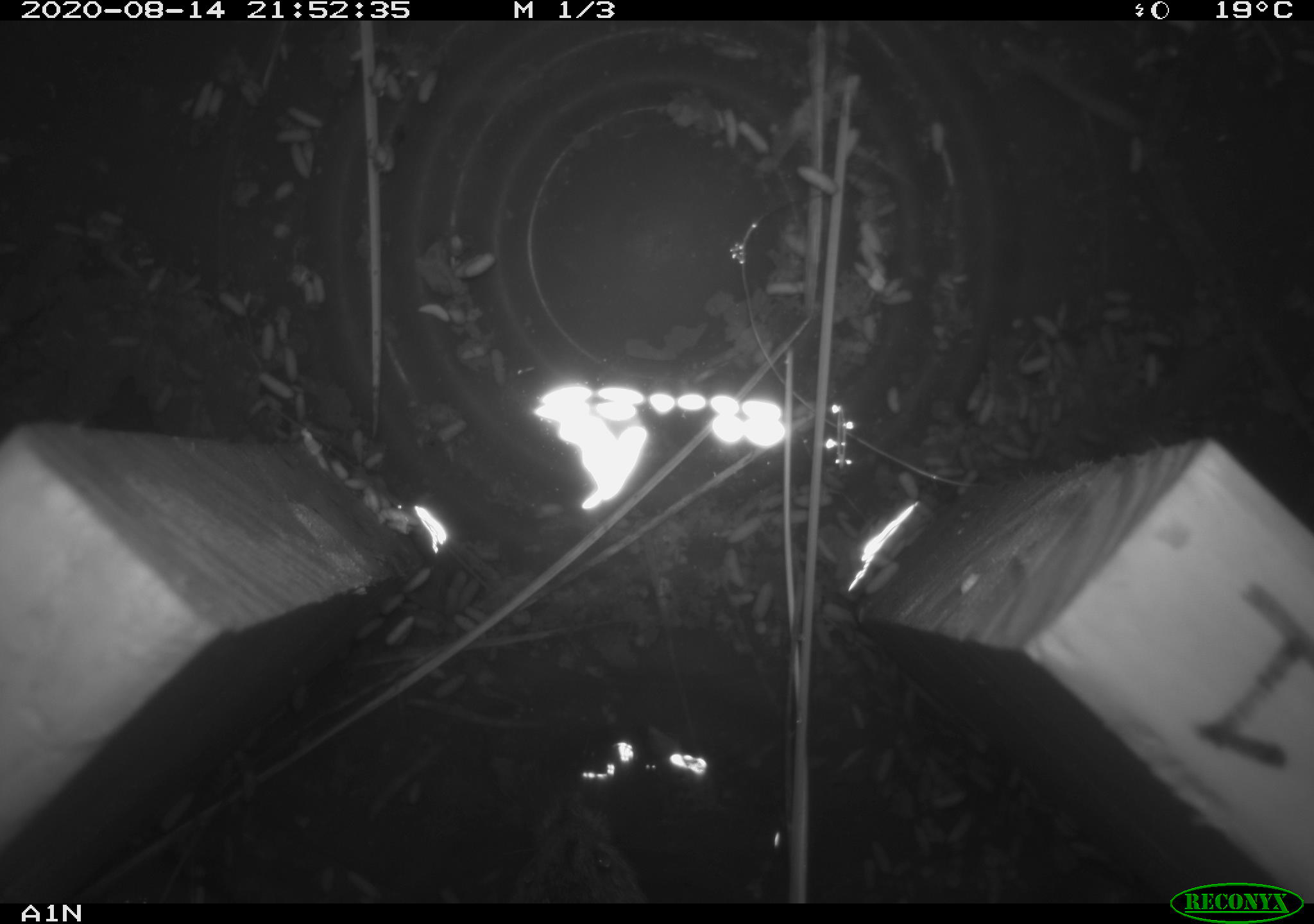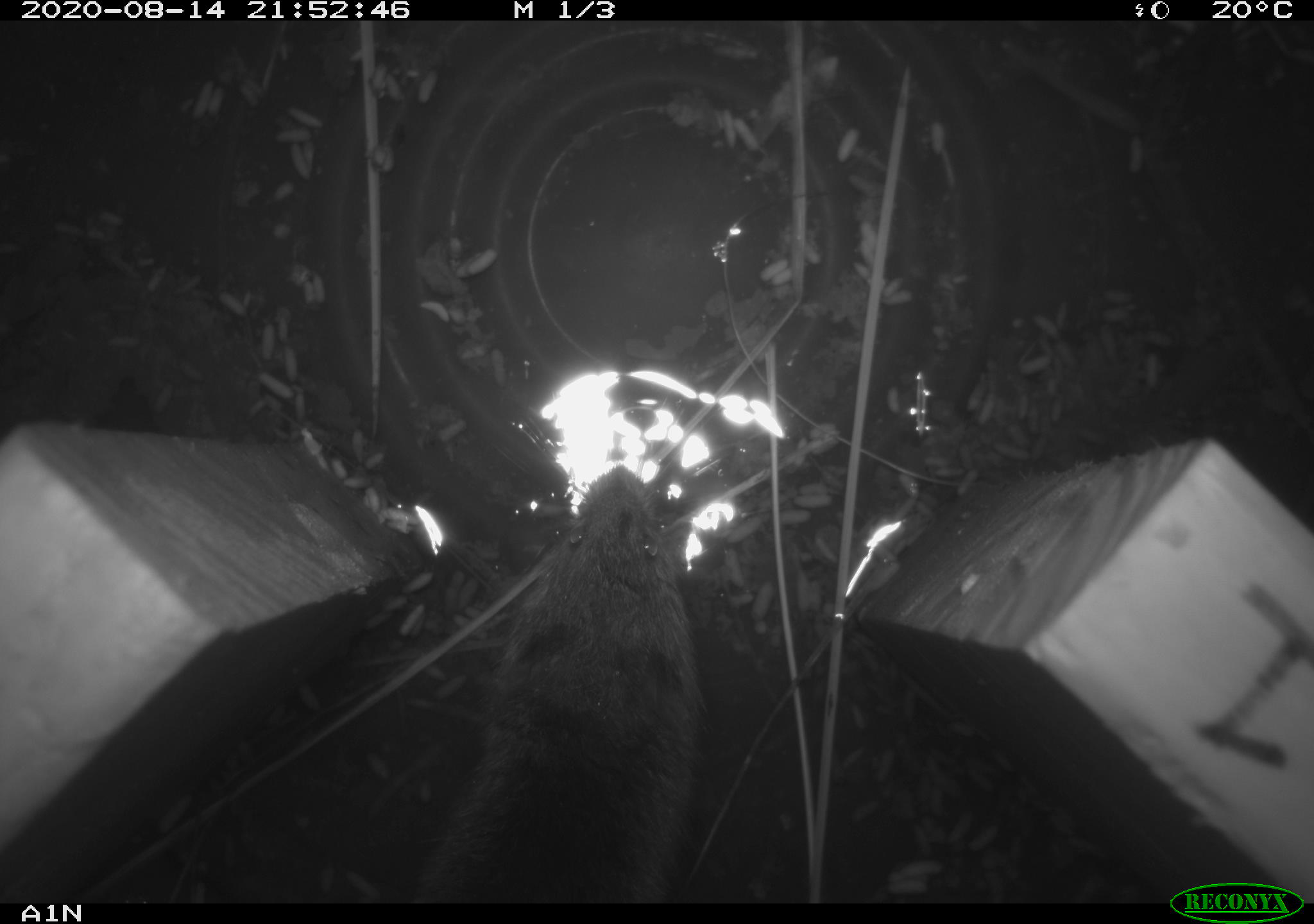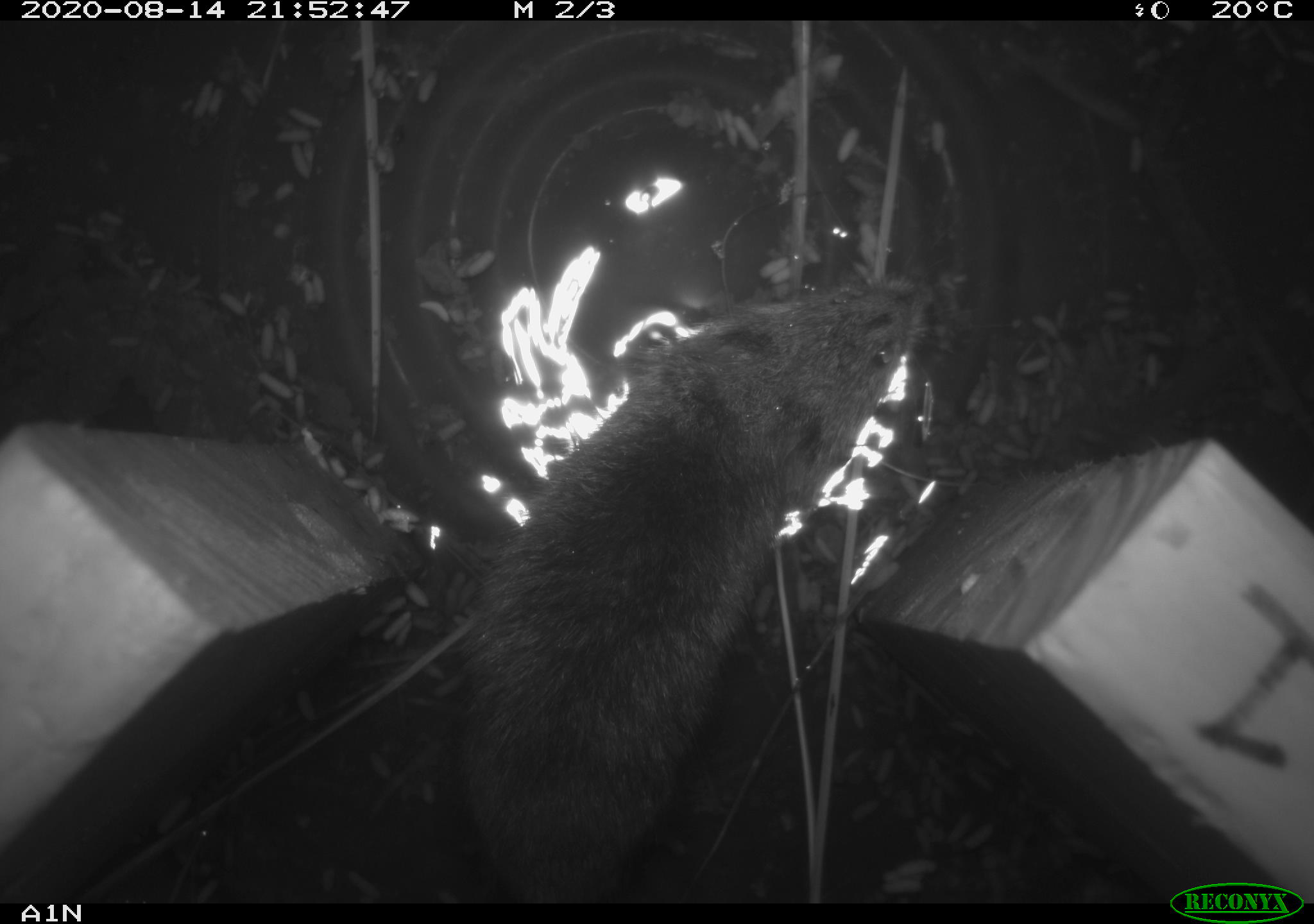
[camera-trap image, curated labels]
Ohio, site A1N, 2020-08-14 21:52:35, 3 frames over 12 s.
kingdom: Animalia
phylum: Chordata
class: Mammalia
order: Rodentia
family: Cricetidae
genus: Microtus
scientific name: Microtus pennsylvanicus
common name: meadow vole